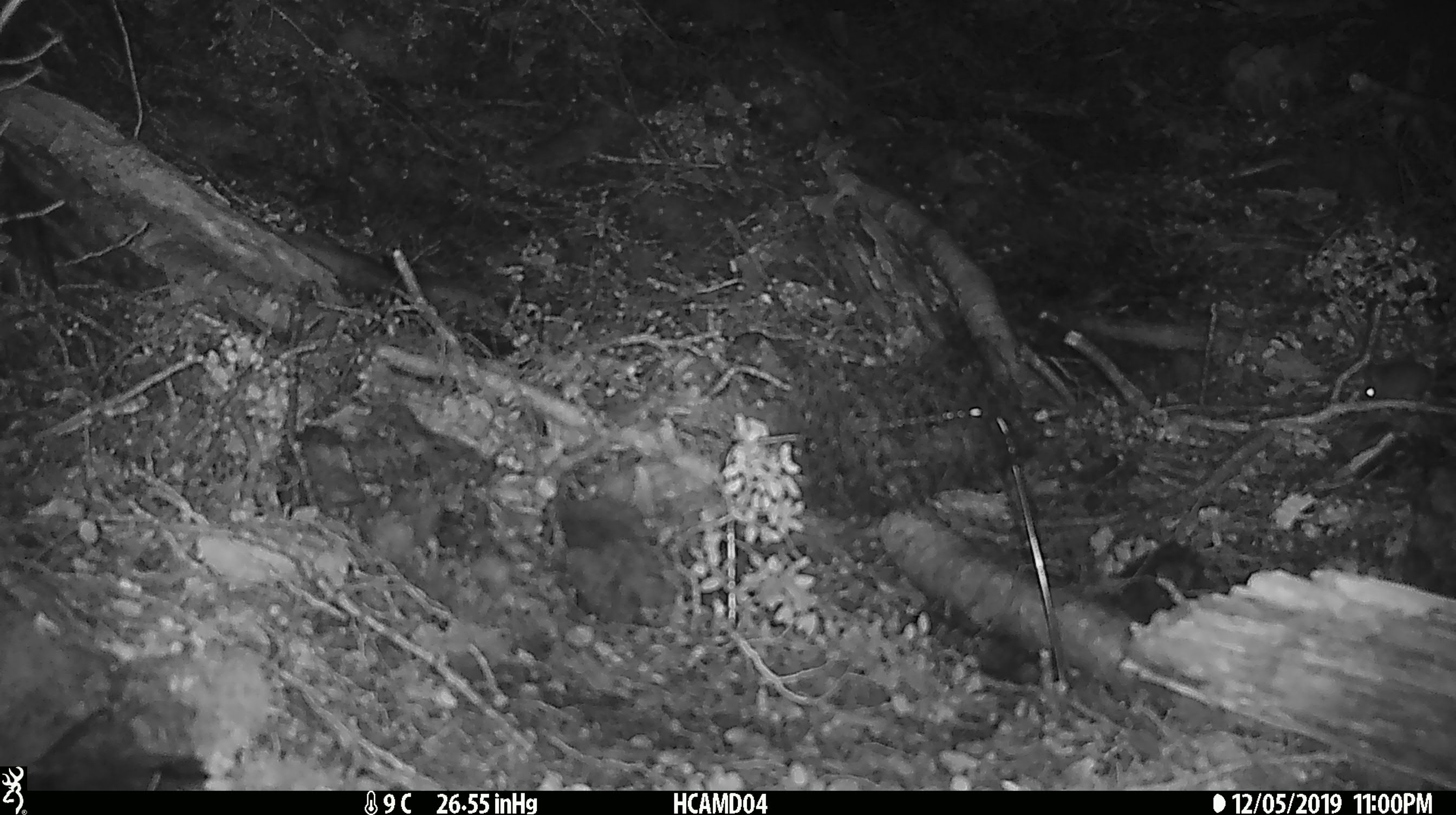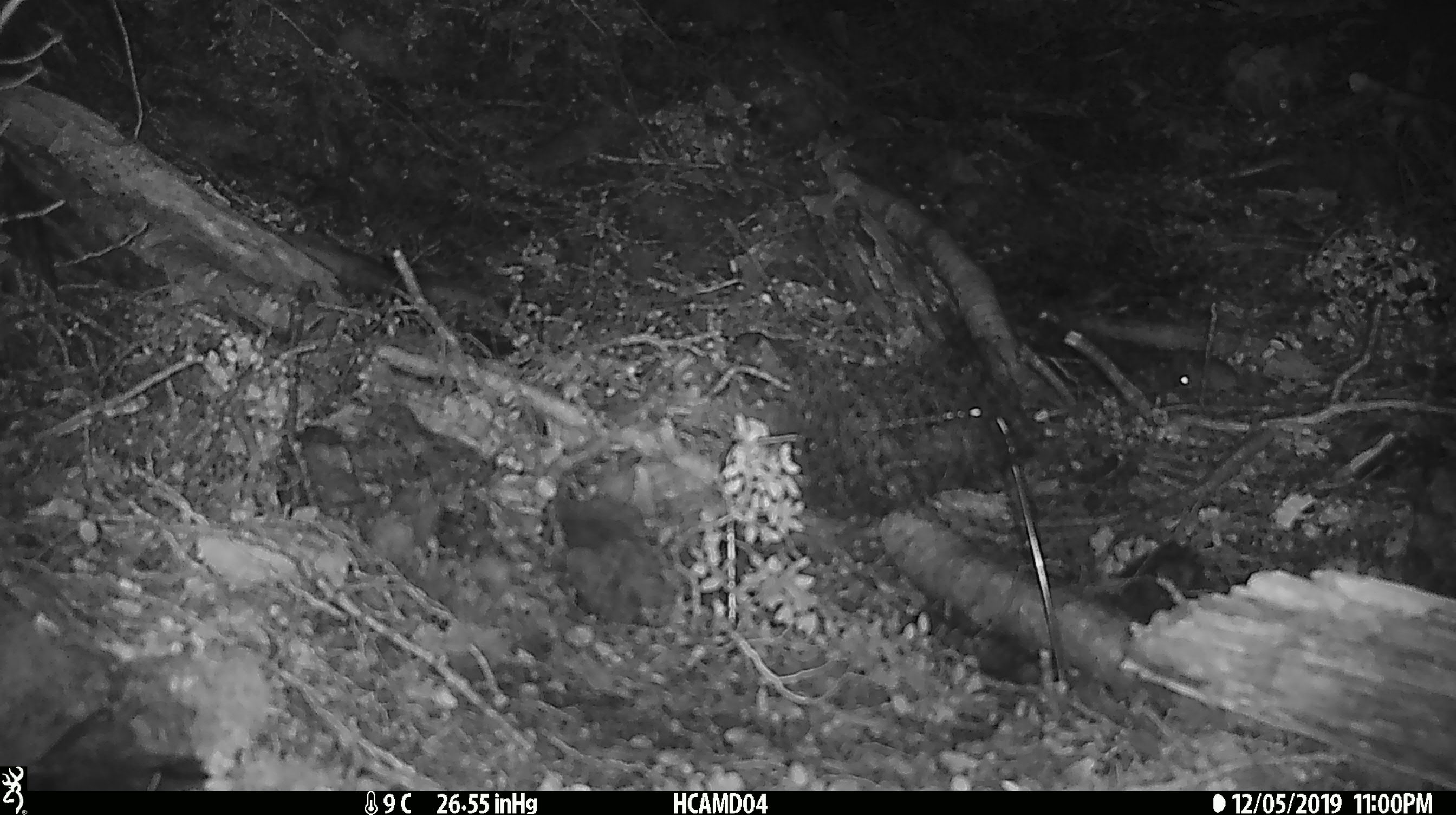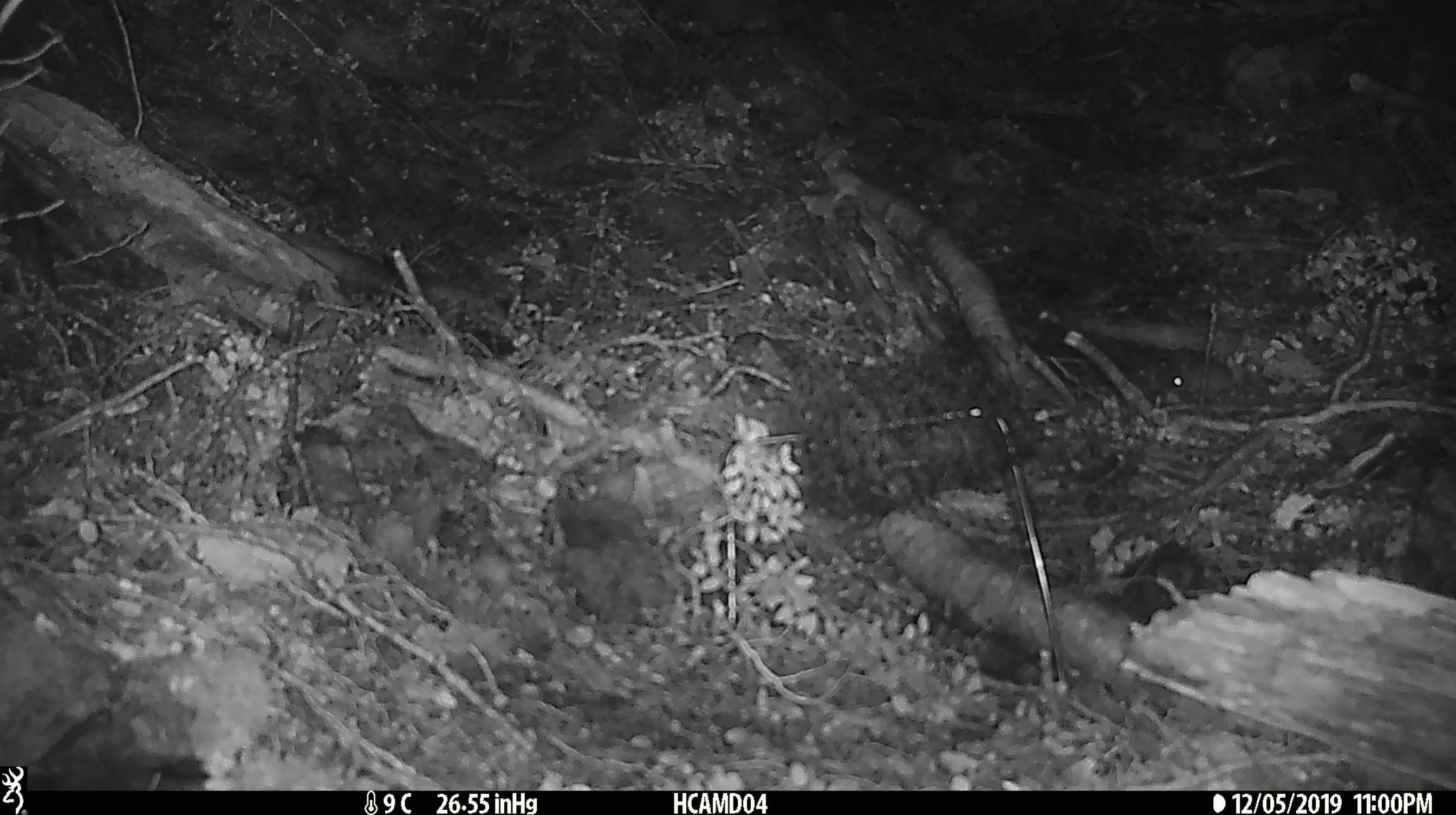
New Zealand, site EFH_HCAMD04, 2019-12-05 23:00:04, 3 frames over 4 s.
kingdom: Animalia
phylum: Chordata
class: Mammalia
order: Rodentia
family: Muridae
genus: Mus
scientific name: Mus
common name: mouse